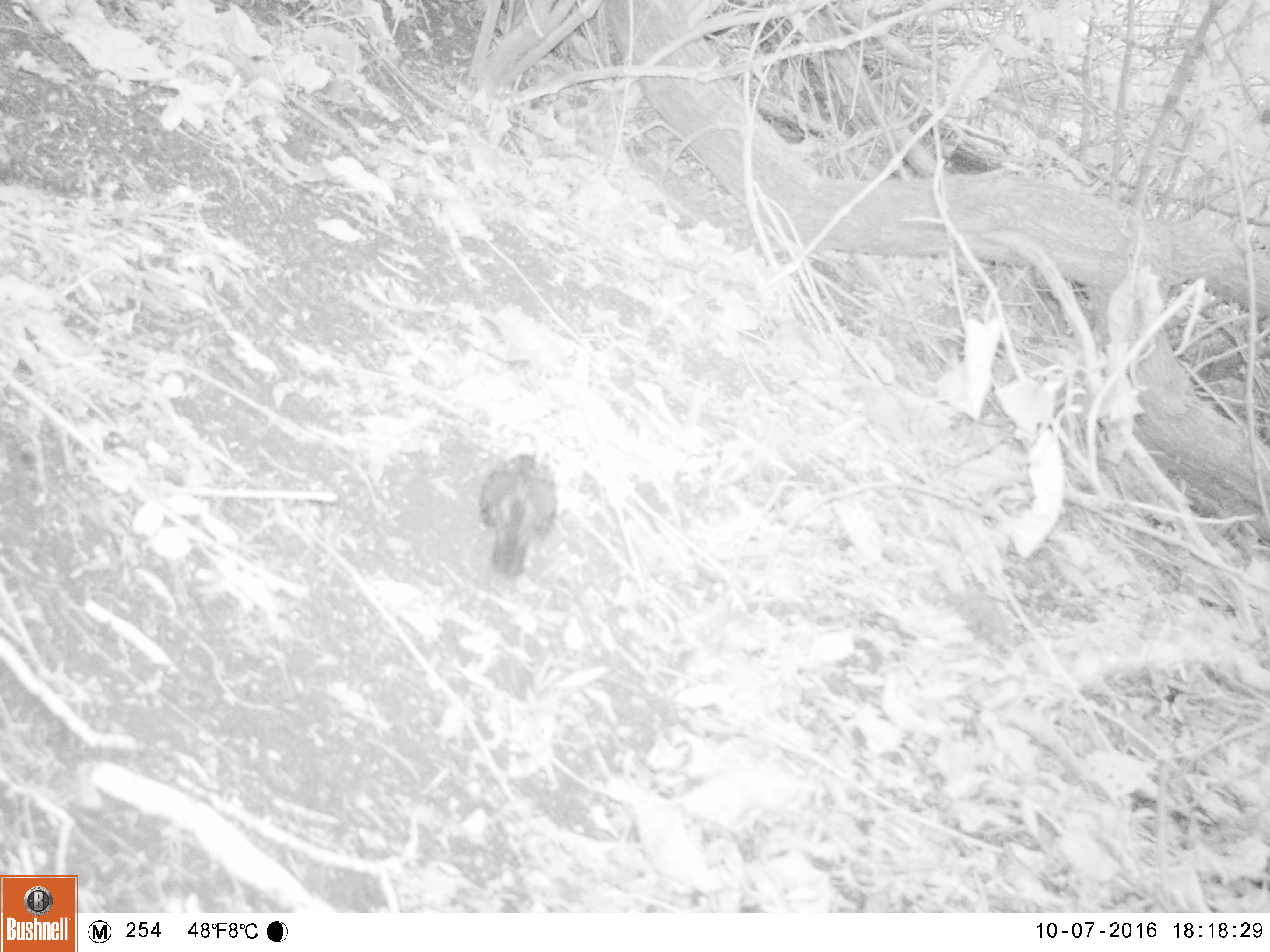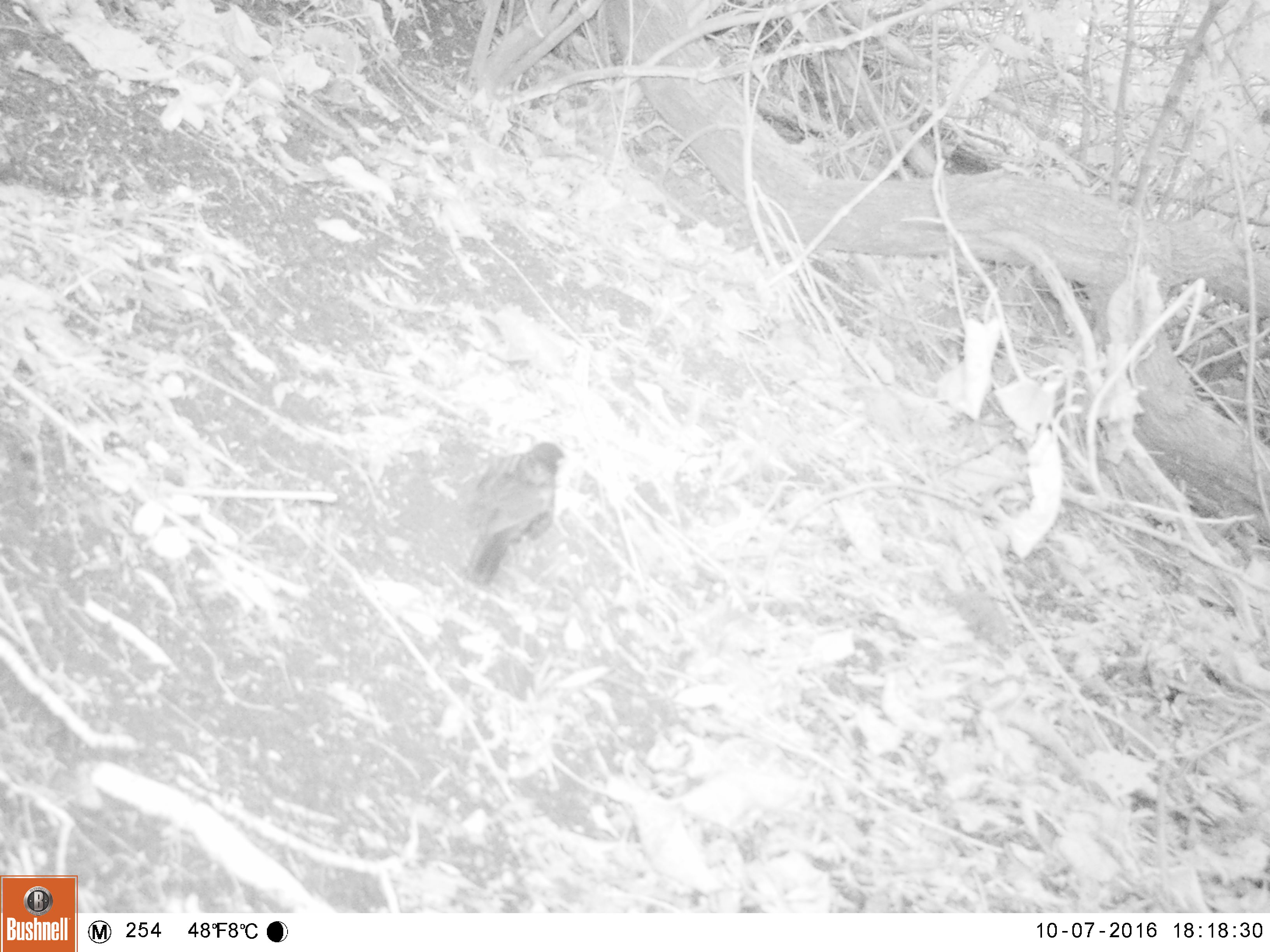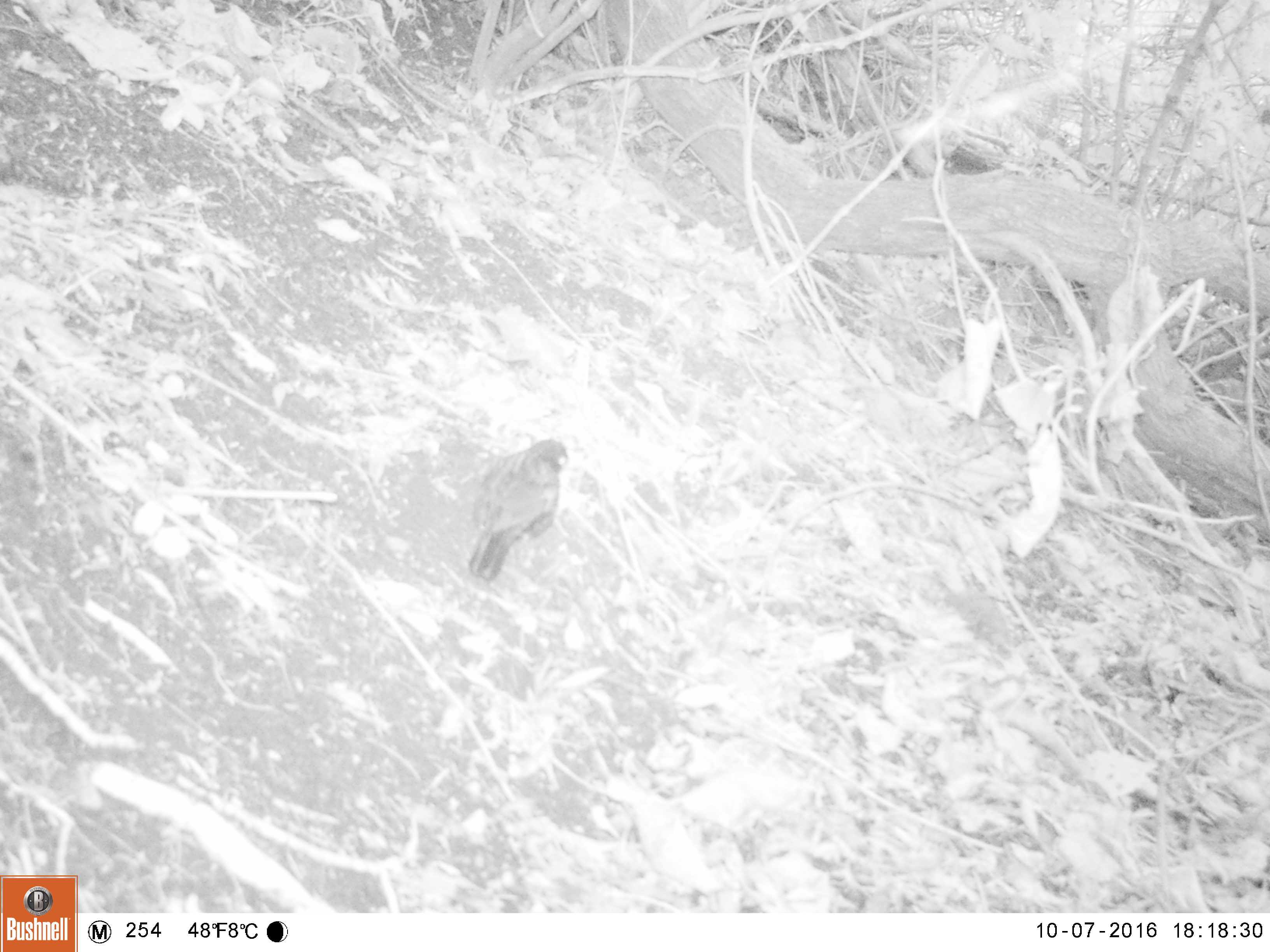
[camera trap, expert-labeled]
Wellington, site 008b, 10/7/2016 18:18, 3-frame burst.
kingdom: Animalia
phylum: Chordata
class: Aves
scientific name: Aves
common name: bird